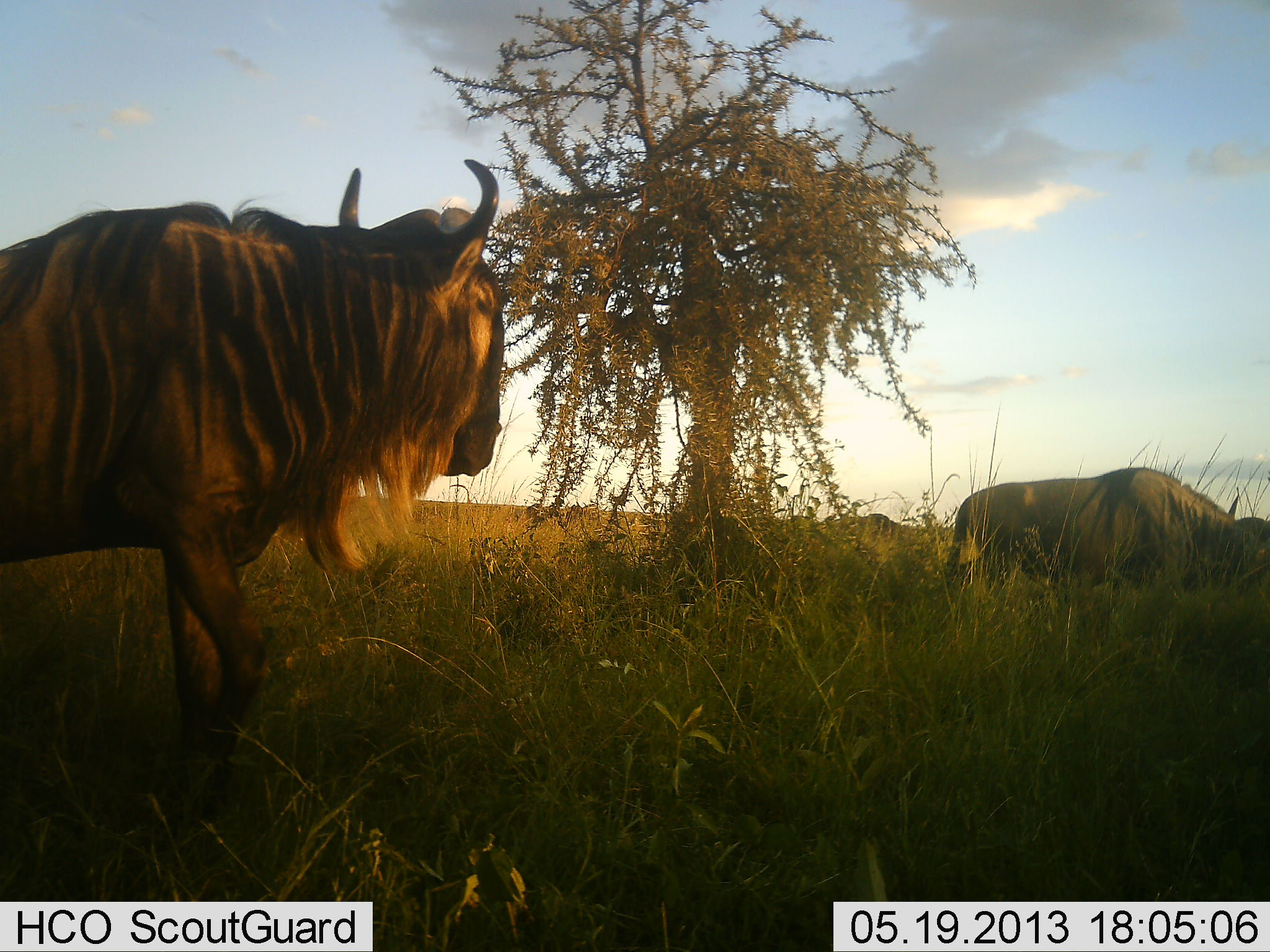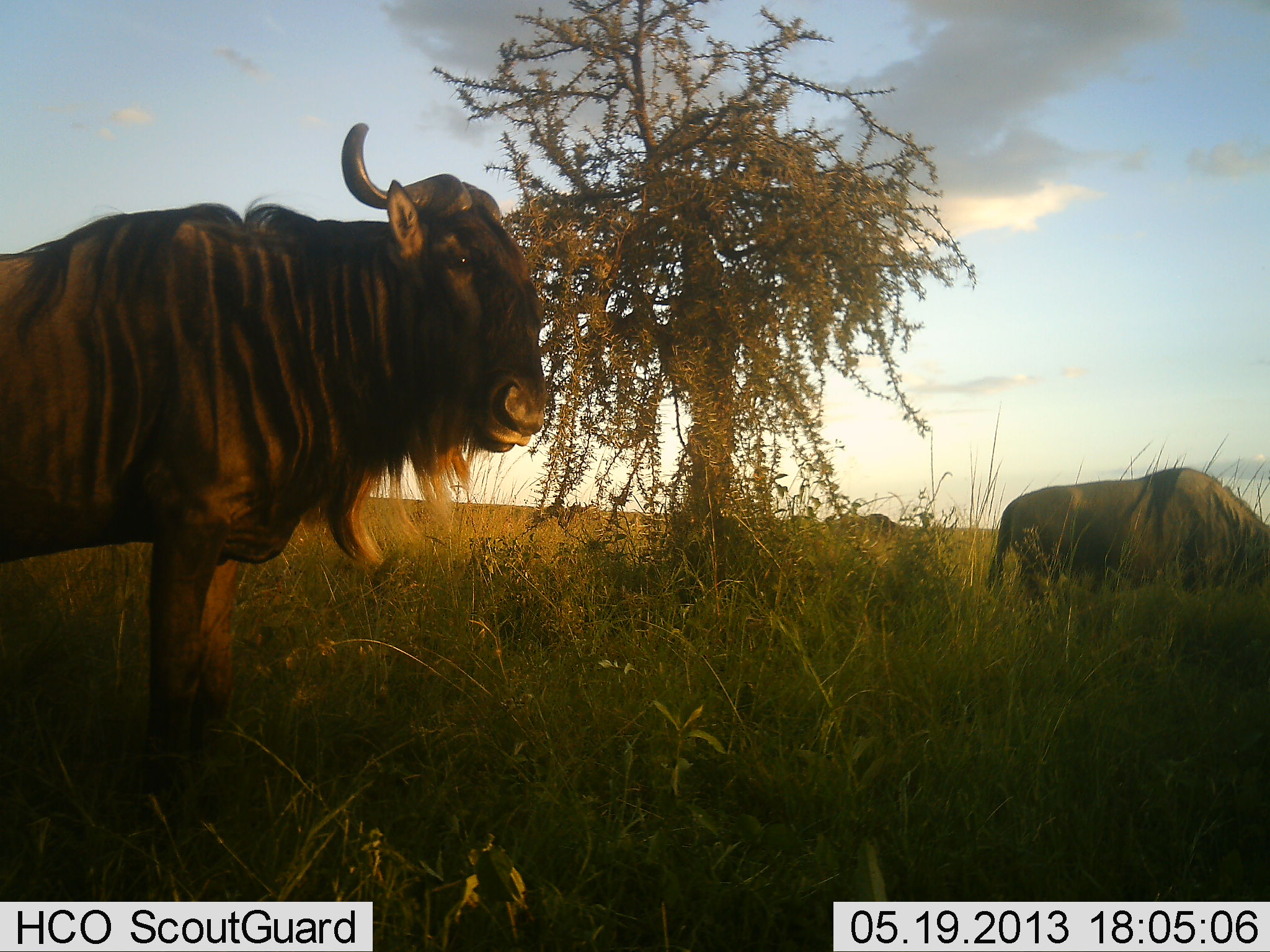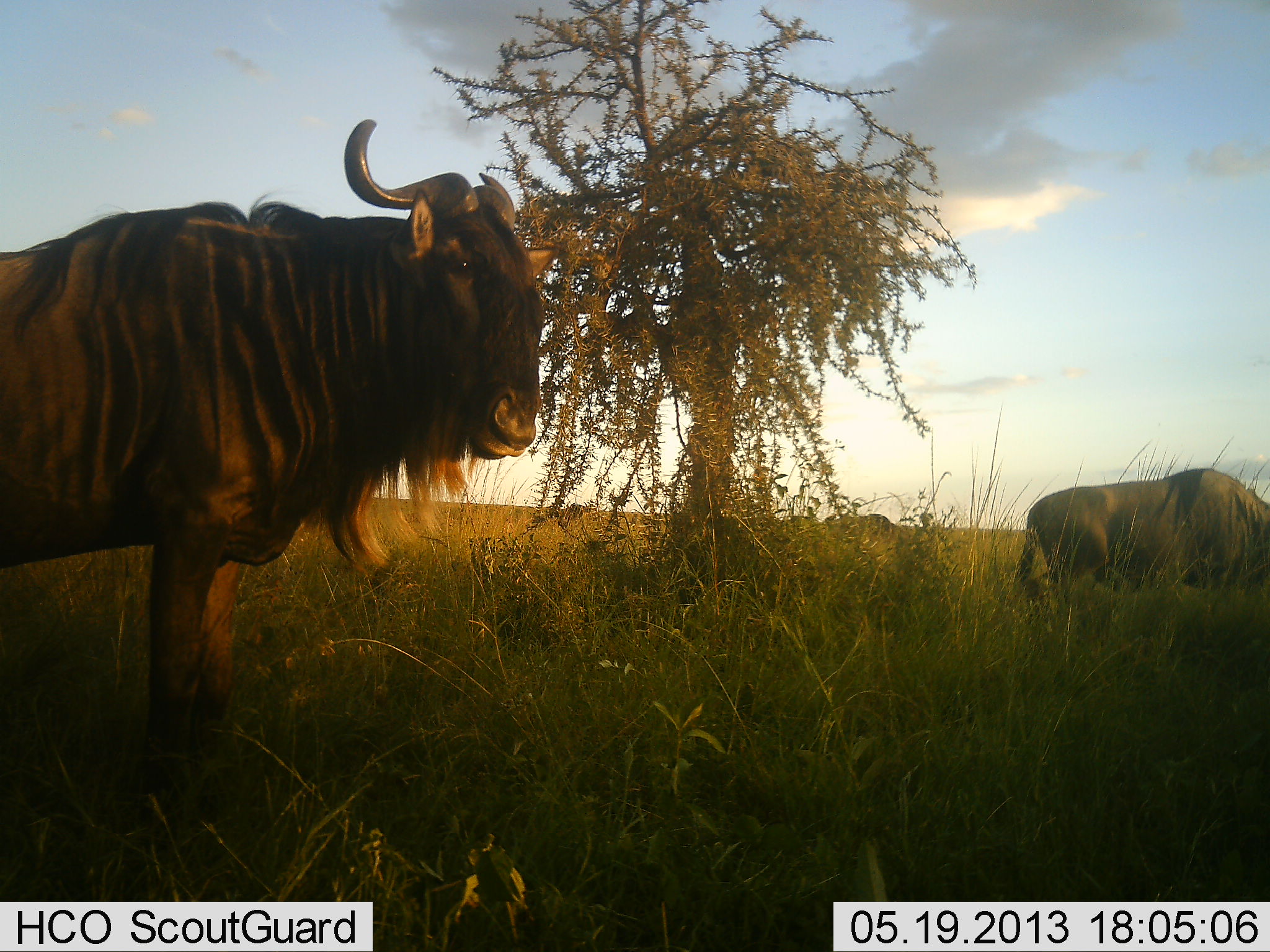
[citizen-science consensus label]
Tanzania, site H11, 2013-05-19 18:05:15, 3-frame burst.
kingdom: Animalia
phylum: Chordata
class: Mammalia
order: Artiodactyla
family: Bovidae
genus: Connochaetes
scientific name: Connochaetes taurinus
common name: blue wildebeest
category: wildebeest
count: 2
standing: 86%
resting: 4%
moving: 29%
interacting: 0%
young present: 0%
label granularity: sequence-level